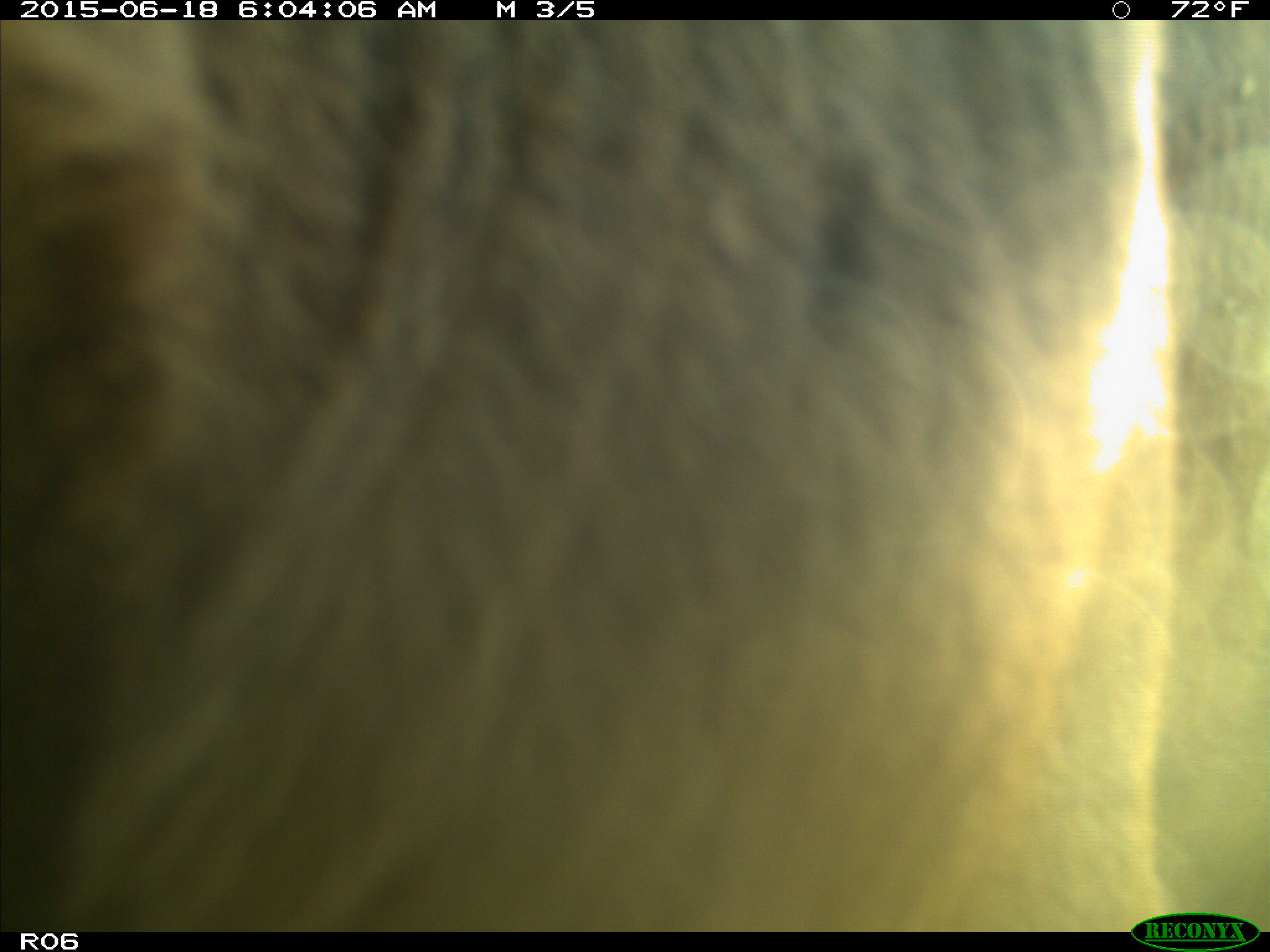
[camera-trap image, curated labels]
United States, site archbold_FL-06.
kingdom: Animalia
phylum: Chordata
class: Mammalia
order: Artiodactyla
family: Bovidae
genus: Bos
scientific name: Bos taurus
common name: domestic cow